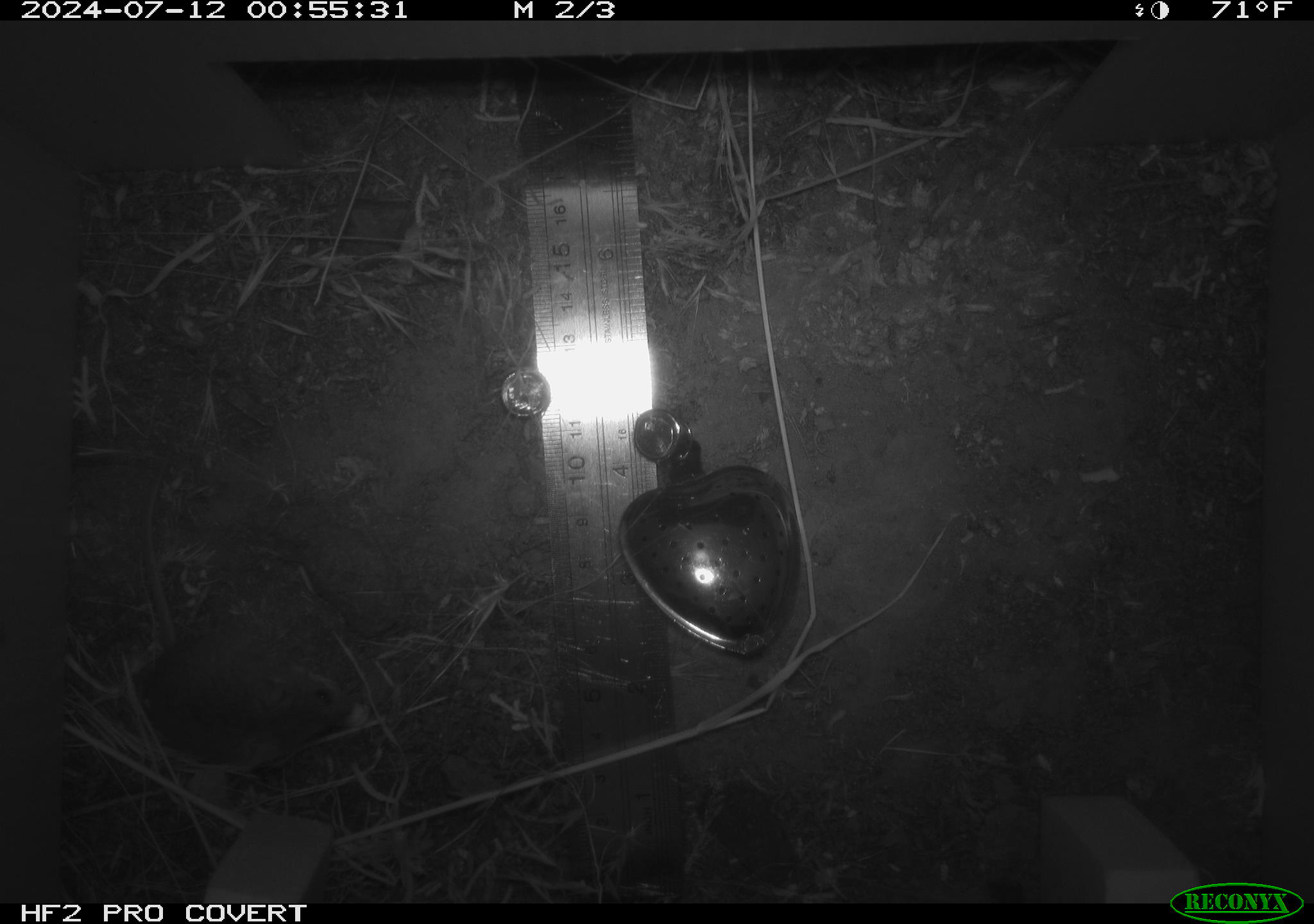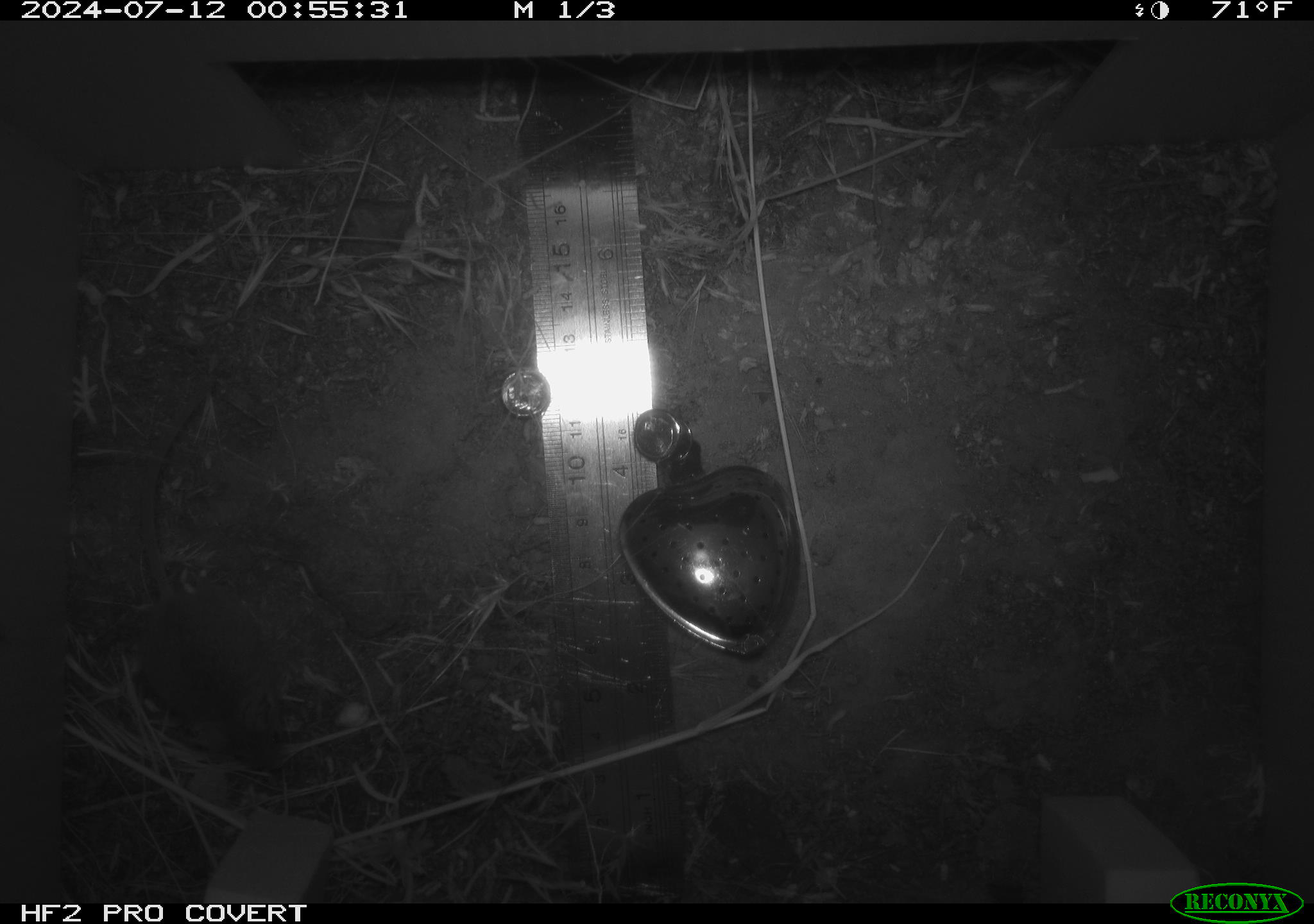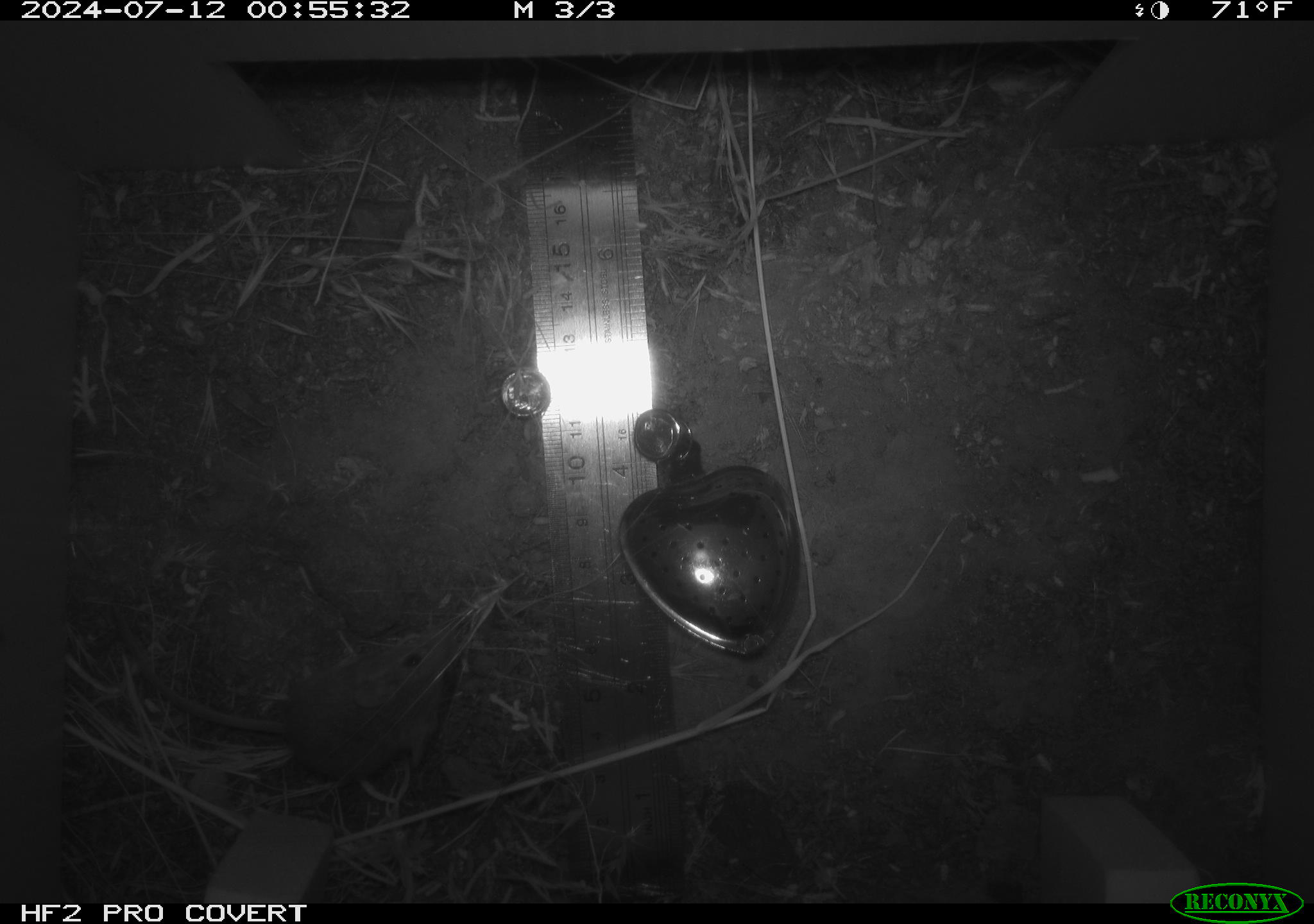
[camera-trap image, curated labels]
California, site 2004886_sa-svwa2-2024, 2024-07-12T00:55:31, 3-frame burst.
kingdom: Animalia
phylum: Chordata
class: Mammalia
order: Rodentia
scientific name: Rodentia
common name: mouse species